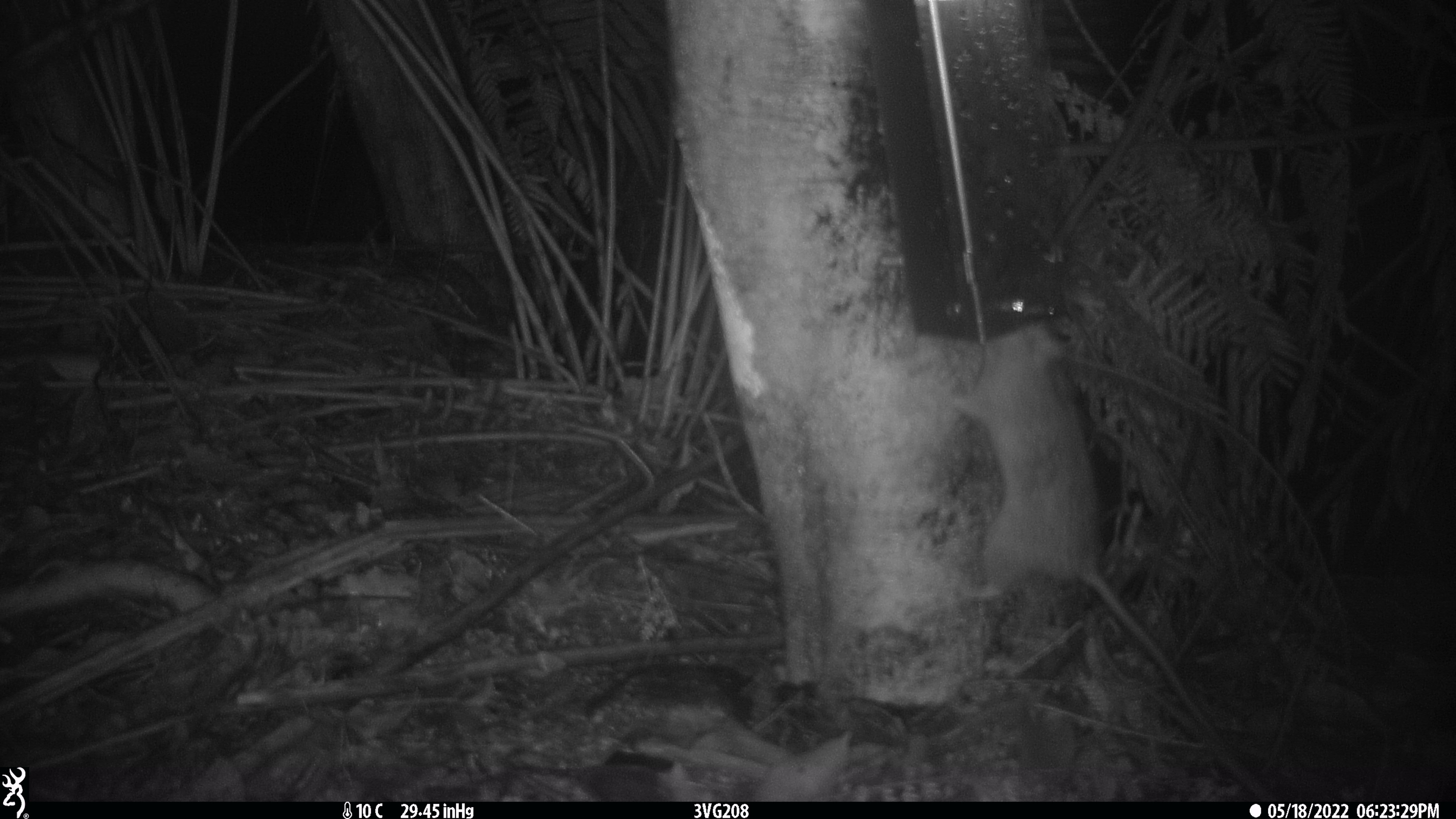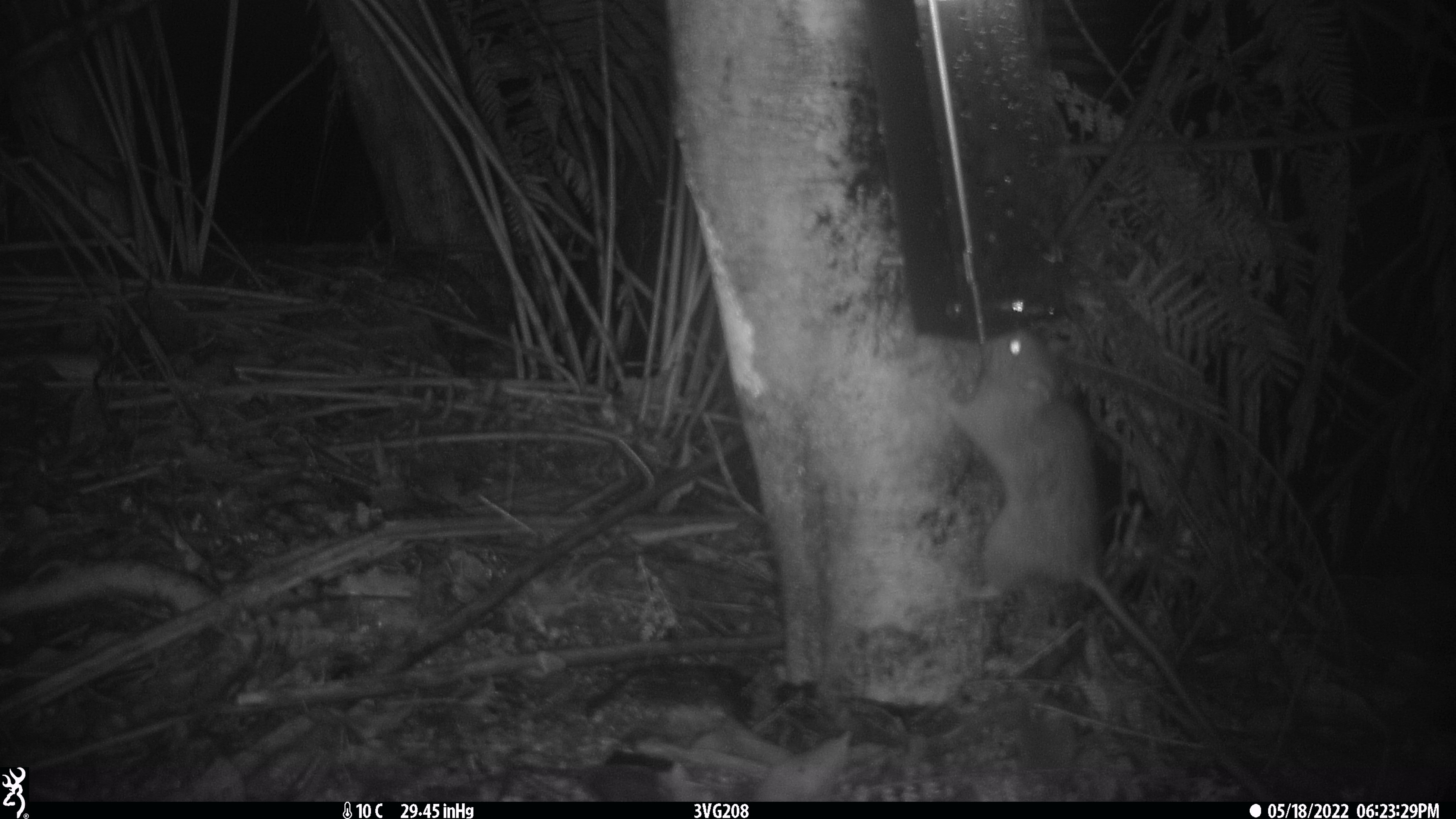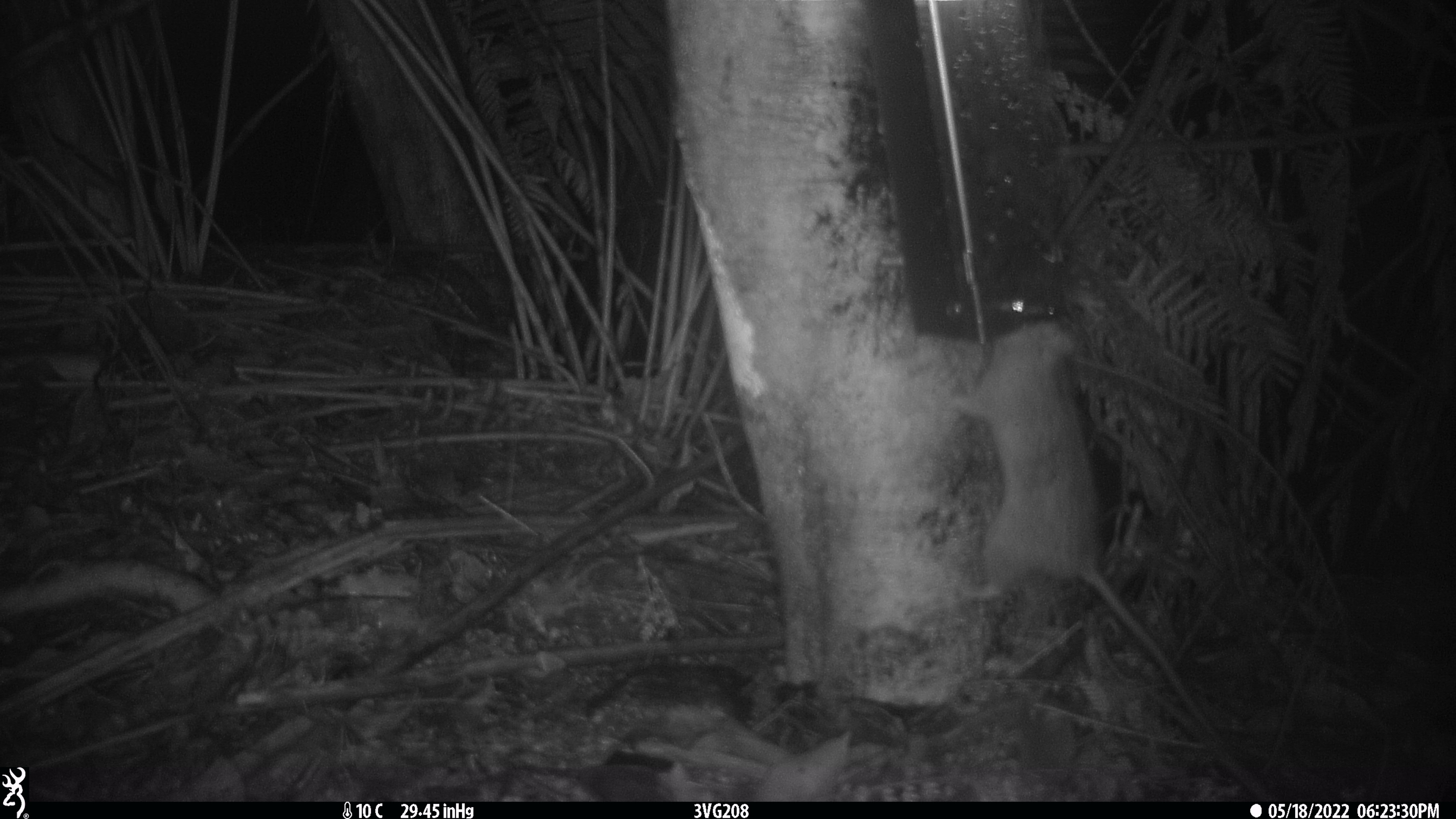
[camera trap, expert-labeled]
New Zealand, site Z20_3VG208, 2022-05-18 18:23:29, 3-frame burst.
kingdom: Animalia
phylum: Chordata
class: Mammalia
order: Rodentia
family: Muridae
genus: Rattus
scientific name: Rattus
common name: rat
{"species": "rat (Rattus)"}